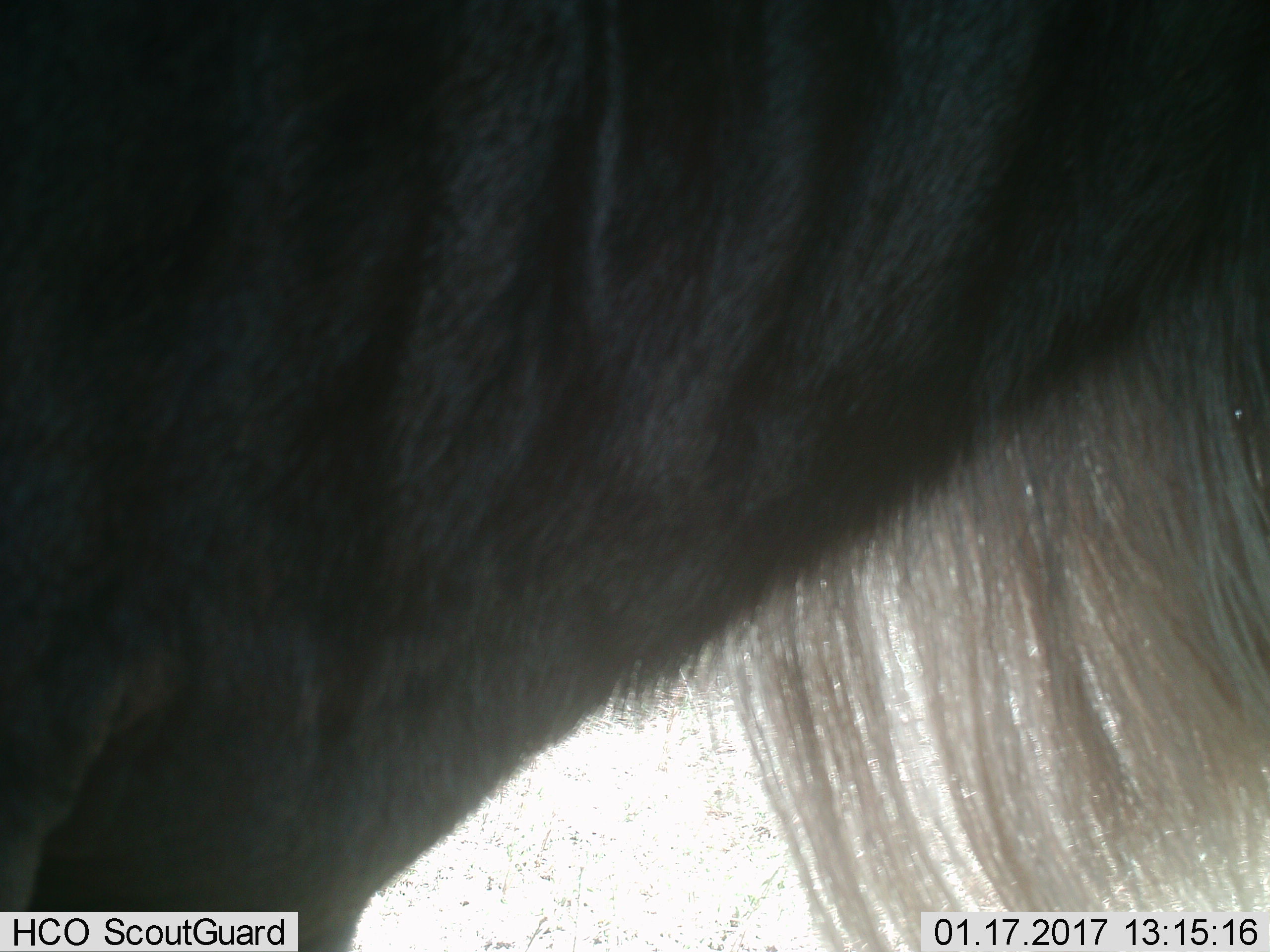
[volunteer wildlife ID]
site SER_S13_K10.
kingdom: Animalia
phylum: Chordata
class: Mammalia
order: Artiodactyla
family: Bovidae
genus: Connochaetes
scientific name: Connochaetes taurinus taurinus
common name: blue wildebeest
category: wildebeestblue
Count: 1.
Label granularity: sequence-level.